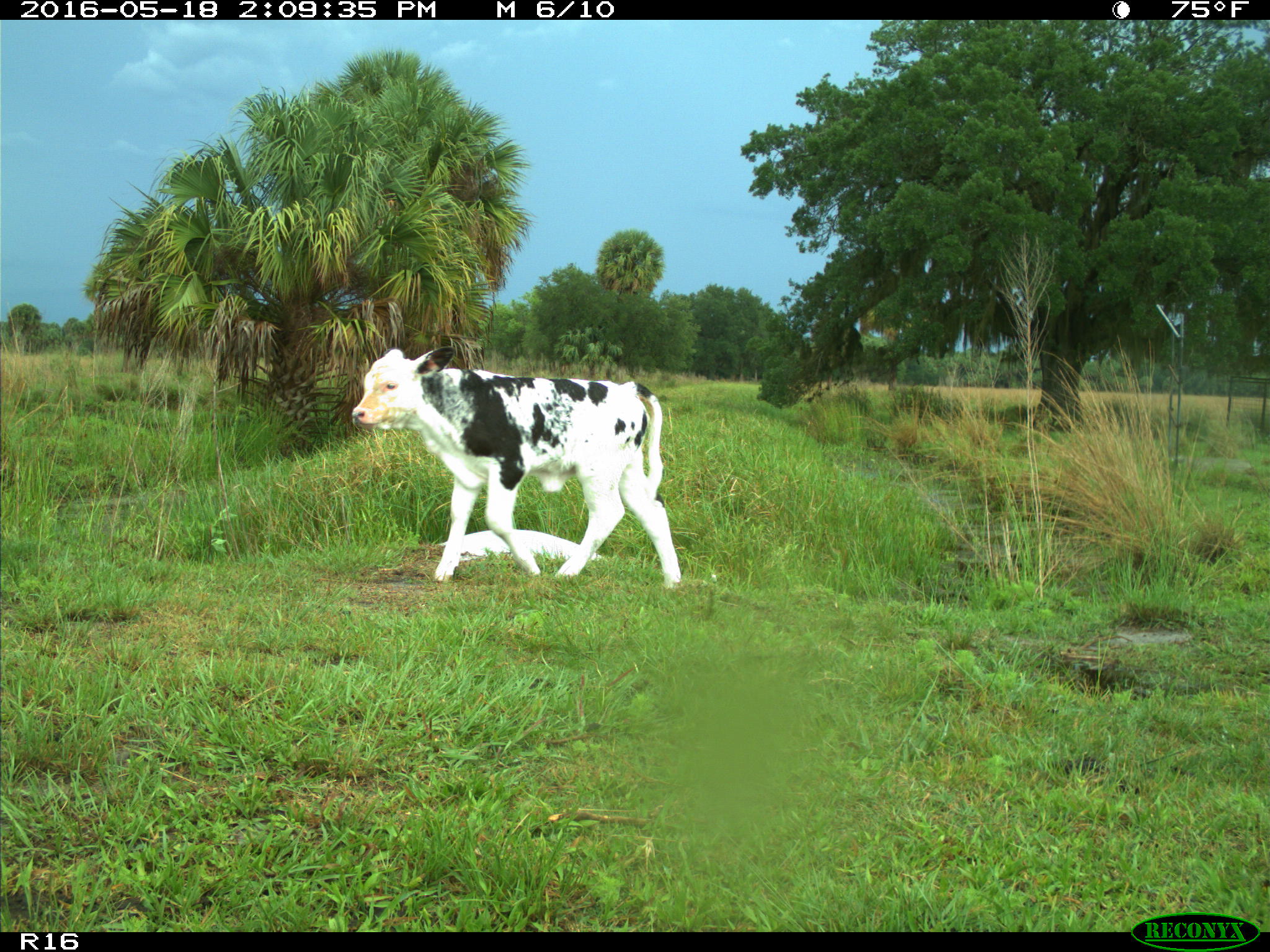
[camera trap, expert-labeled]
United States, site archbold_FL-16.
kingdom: Animalia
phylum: Chordata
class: Mammalia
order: Artiodactyla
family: Bovidae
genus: Bos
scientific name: Bos taurus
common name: domestic cow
Bos taurus (domestic cow).